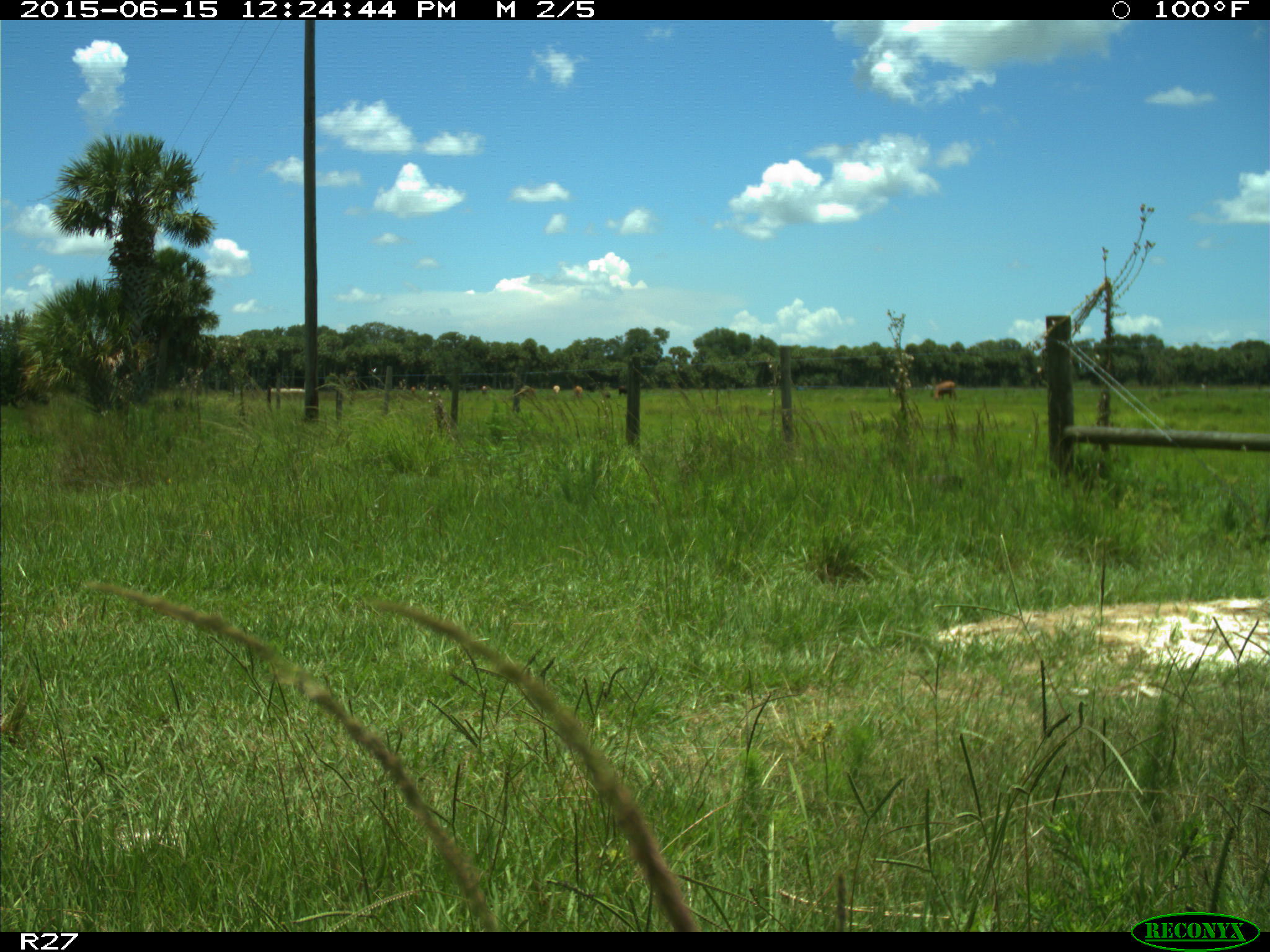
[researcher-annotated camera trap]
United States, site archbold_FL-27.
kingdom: Animalia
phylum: Chordata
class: Mammalia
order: Artiodactyla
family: Bovidae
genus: Bos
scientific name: Bos taurus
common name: domestic cow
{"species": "Bos taurus (domestic cow)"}